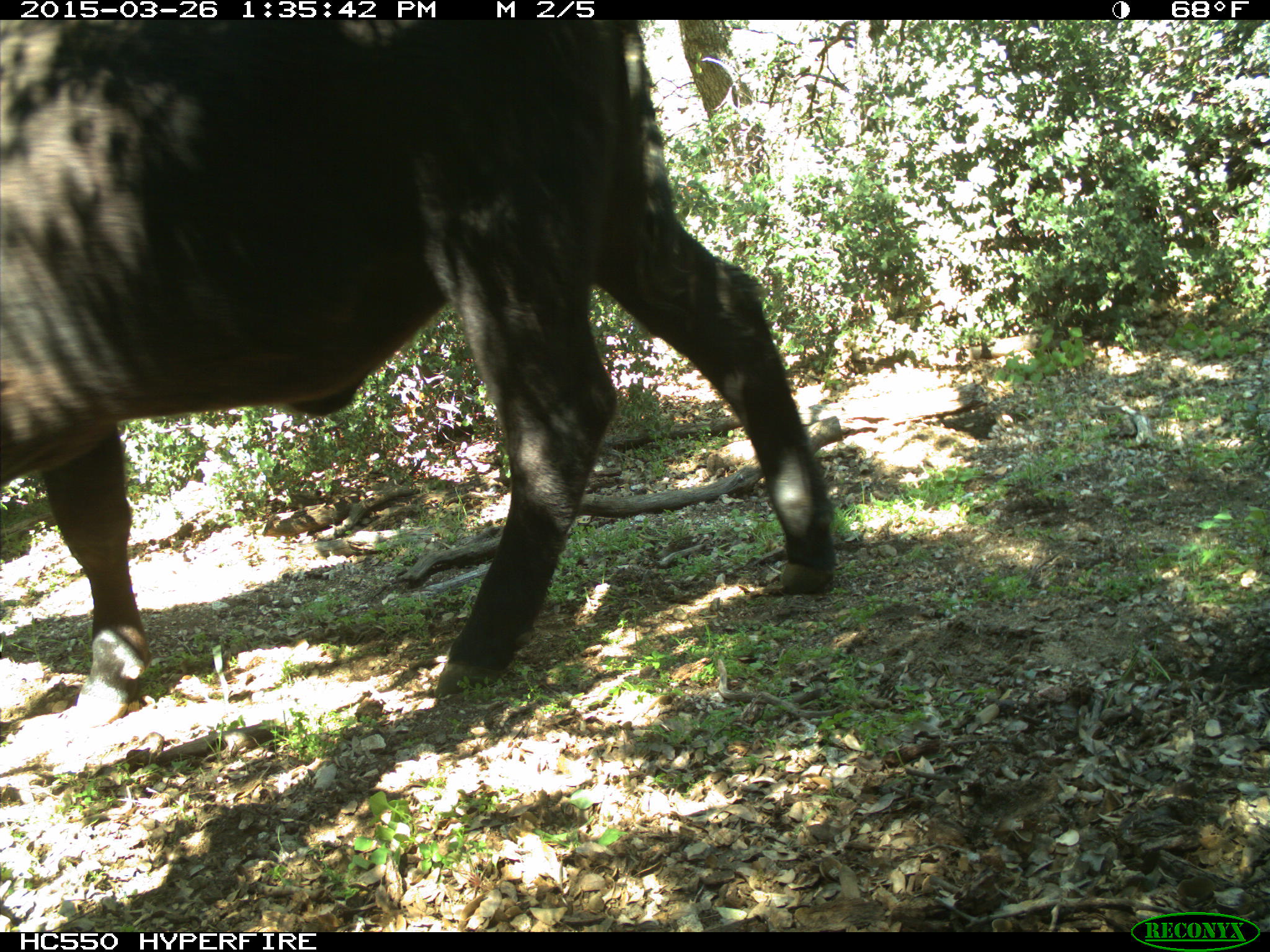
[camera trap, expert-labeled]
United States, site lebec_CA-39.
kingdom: Animalia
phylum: Chordata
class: Mammalia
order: Artiodactyla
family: Bovidae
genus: Bos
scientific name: Bos taurus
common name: domestic cow